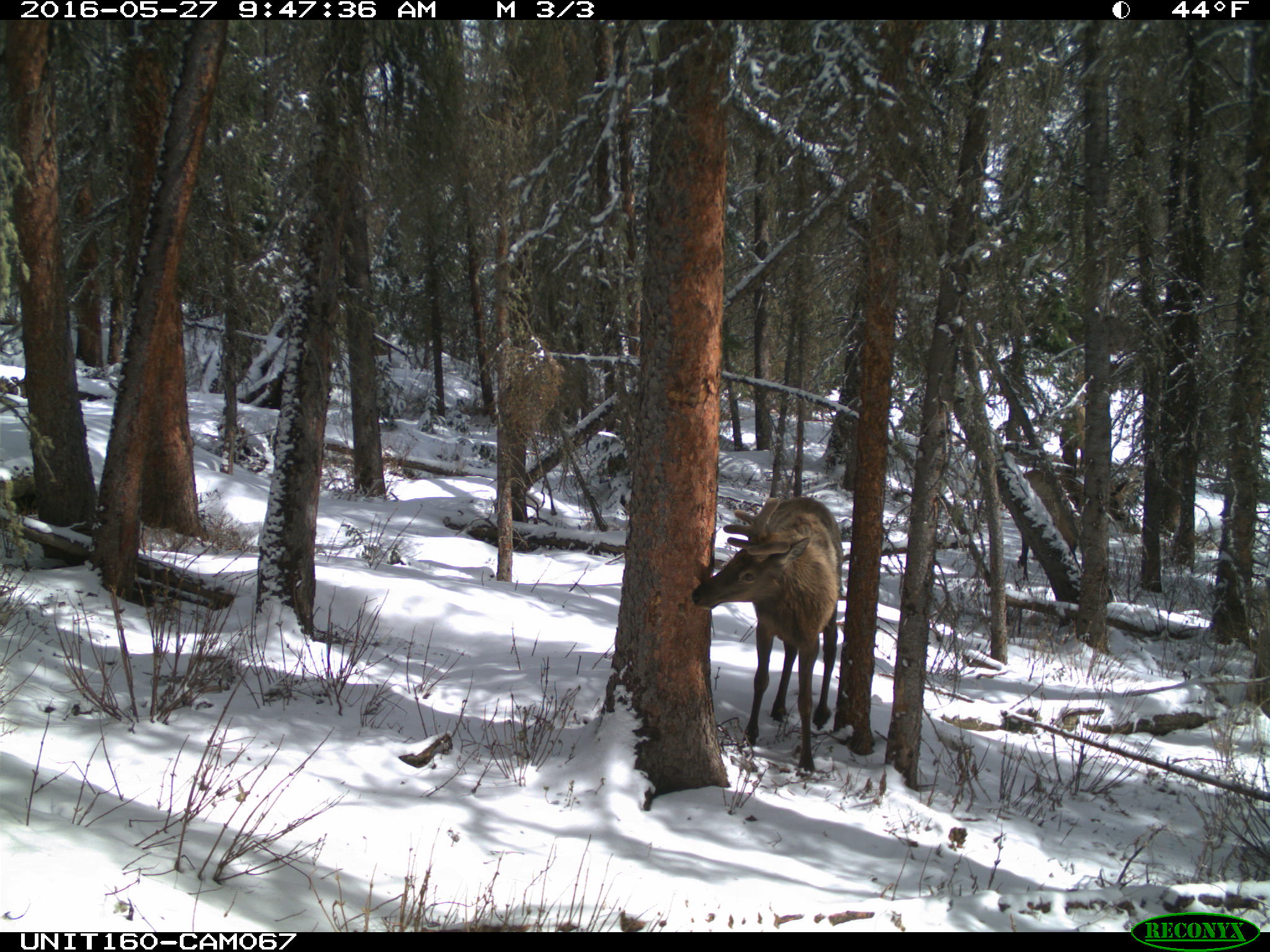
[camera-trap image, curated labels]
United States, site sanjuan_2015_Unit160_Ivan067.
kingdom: Animalia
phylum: Chordata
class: Mammalia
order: Artiodactyla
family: Cervidae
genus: Cervus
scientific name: Cervus elaphus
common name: red deer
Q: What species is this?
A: Cervus elaphus (red deer).